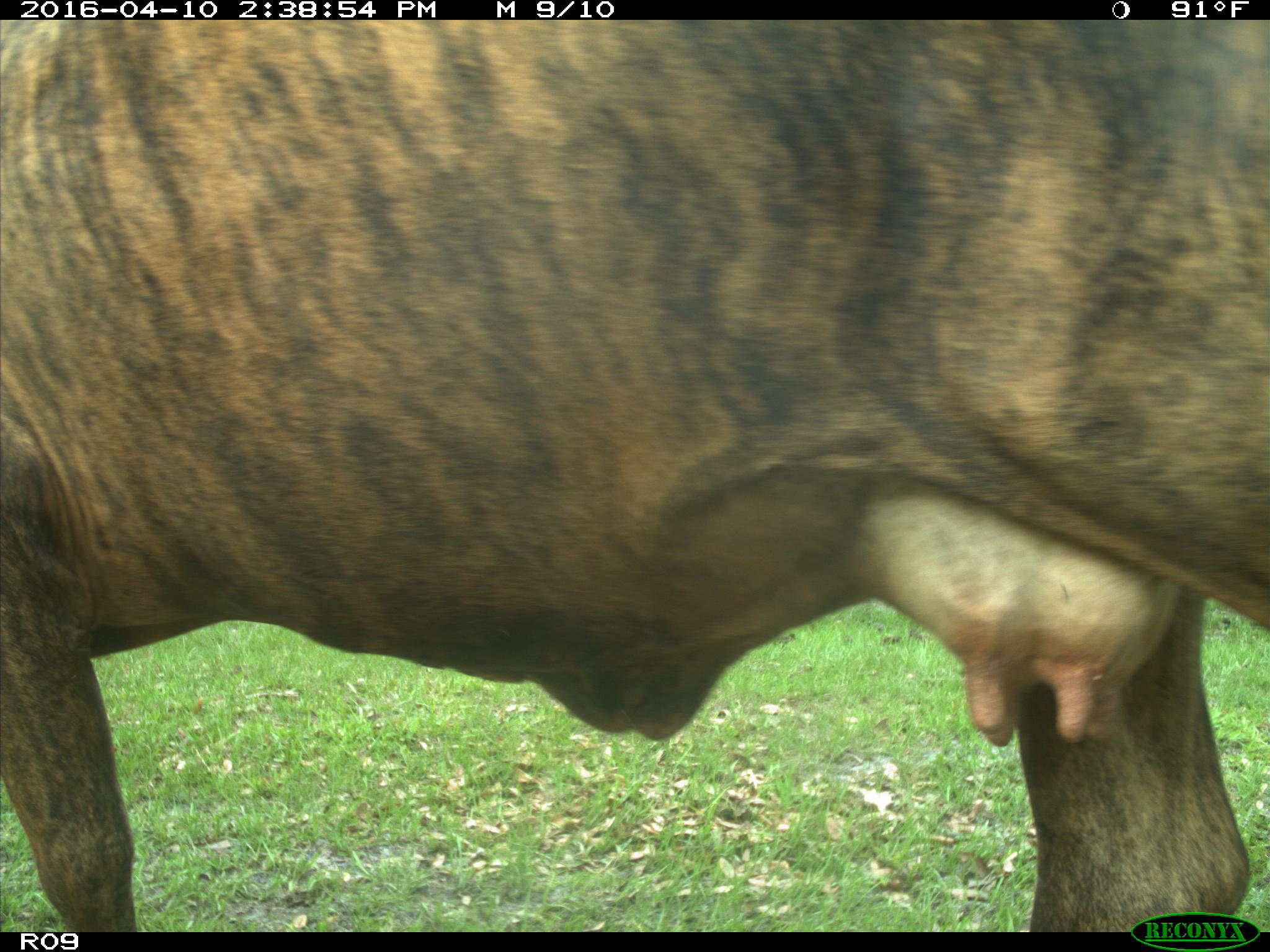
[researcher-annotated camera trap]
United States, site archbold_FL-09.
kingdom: Animalia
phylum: Chordata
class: Mammalia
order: Artiodactyla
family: Bovidae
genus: Bos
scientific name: Bos taurus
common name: domestic cow